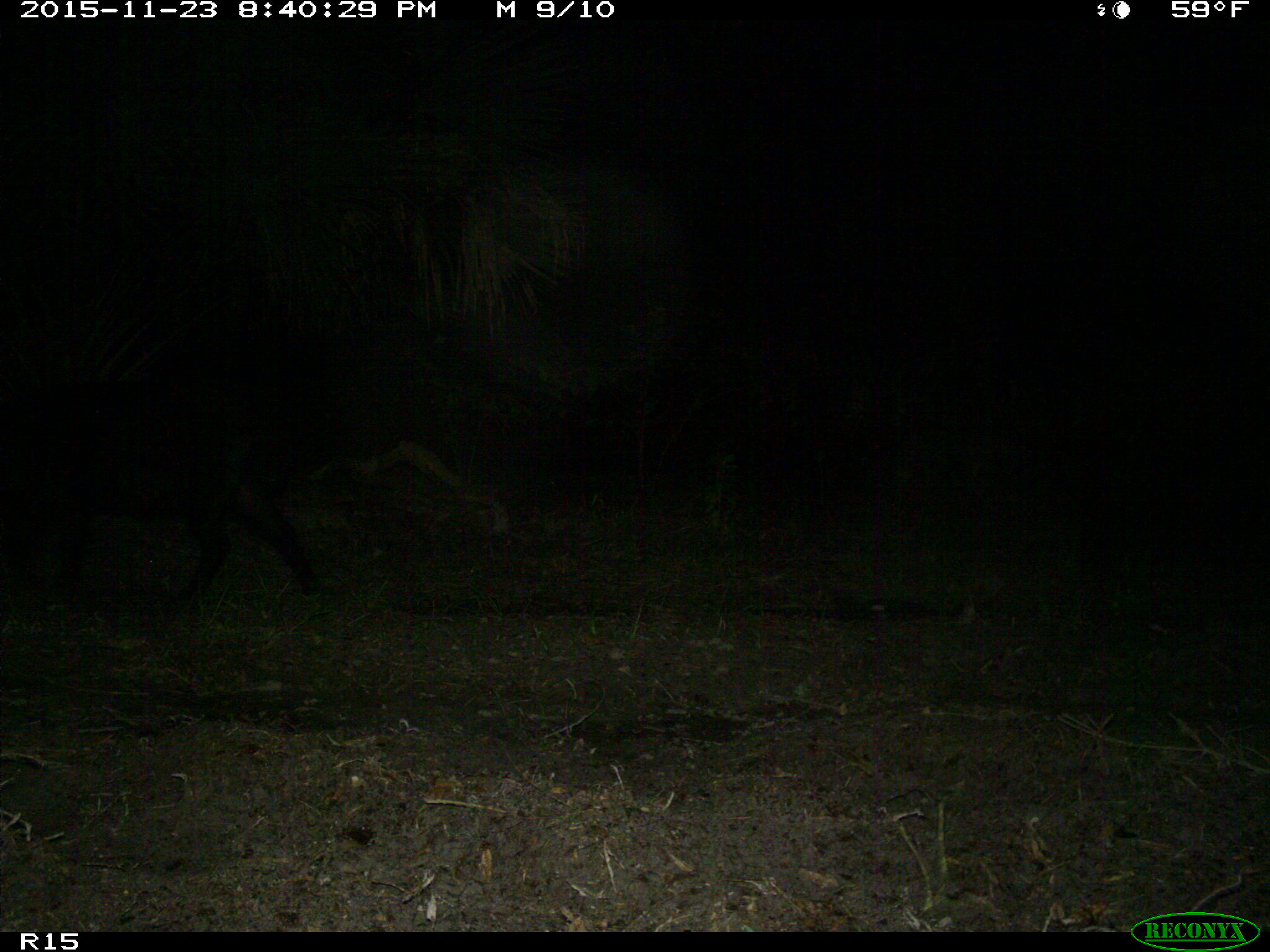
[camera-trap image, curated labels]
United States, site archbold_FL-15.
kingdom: Animalia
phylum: Chordata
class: Mammalia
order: Artiodactyla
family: Suidae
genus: Sus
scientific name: Sus scrofa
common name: wild boar